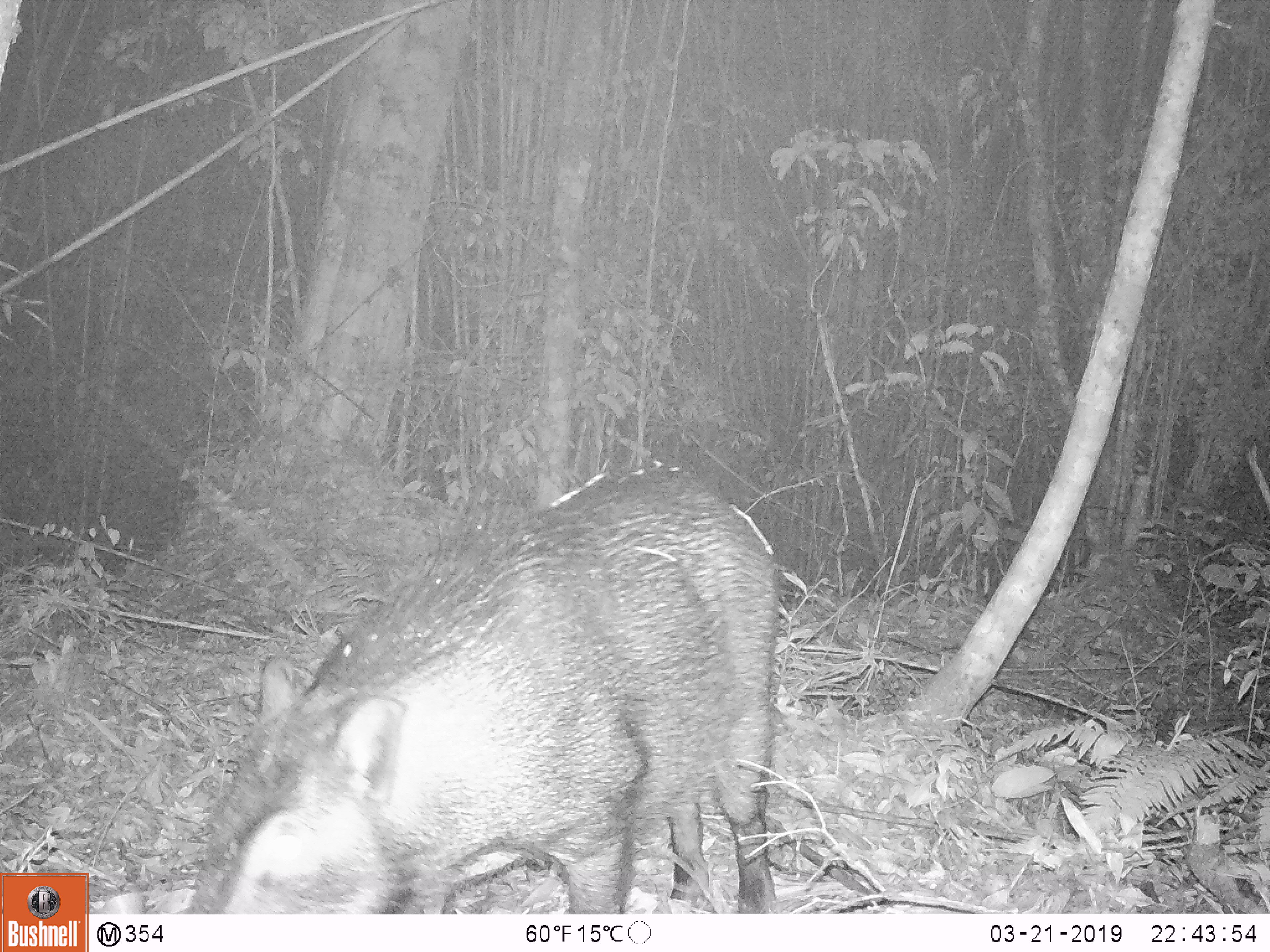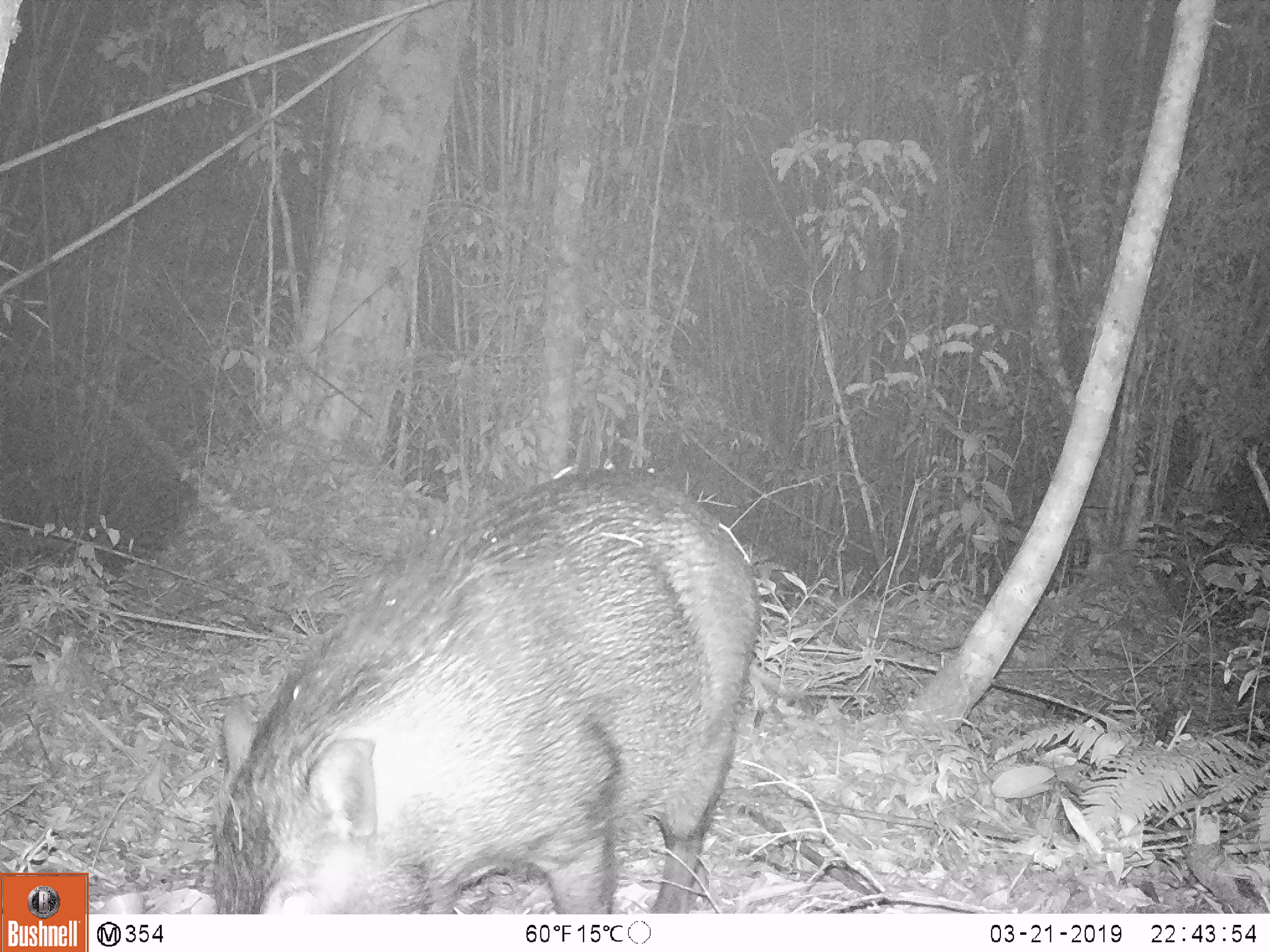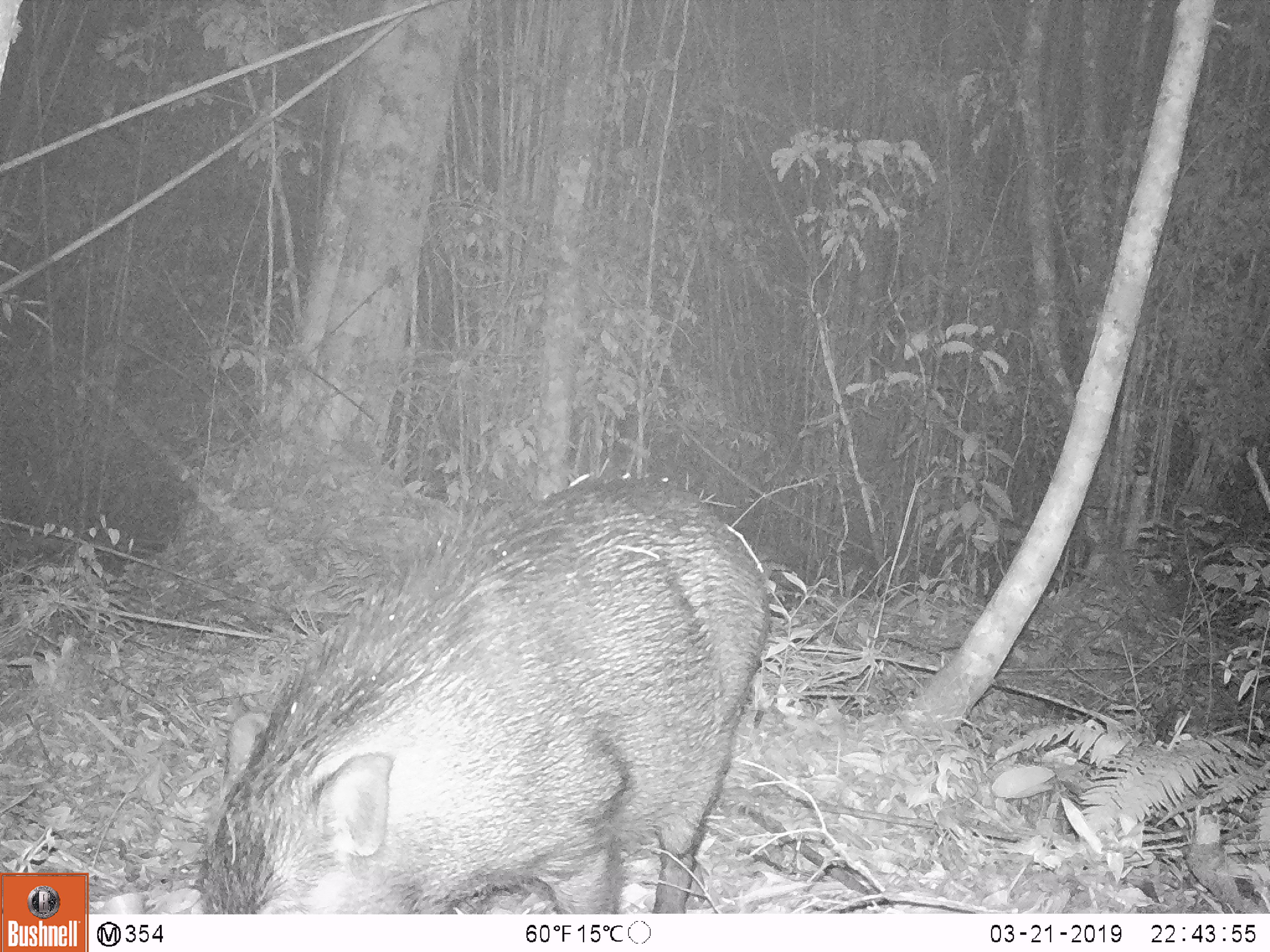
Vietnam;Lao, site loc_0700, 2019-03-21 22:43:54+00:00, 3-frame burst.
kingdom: Animalia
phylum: Chordata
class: Mammalia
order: Artiodactyla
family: Suidae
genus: Sus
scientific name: Sus scrofa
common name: eurasian wild pig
Eurasian wild pig (Sus scrofa). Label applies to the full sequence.